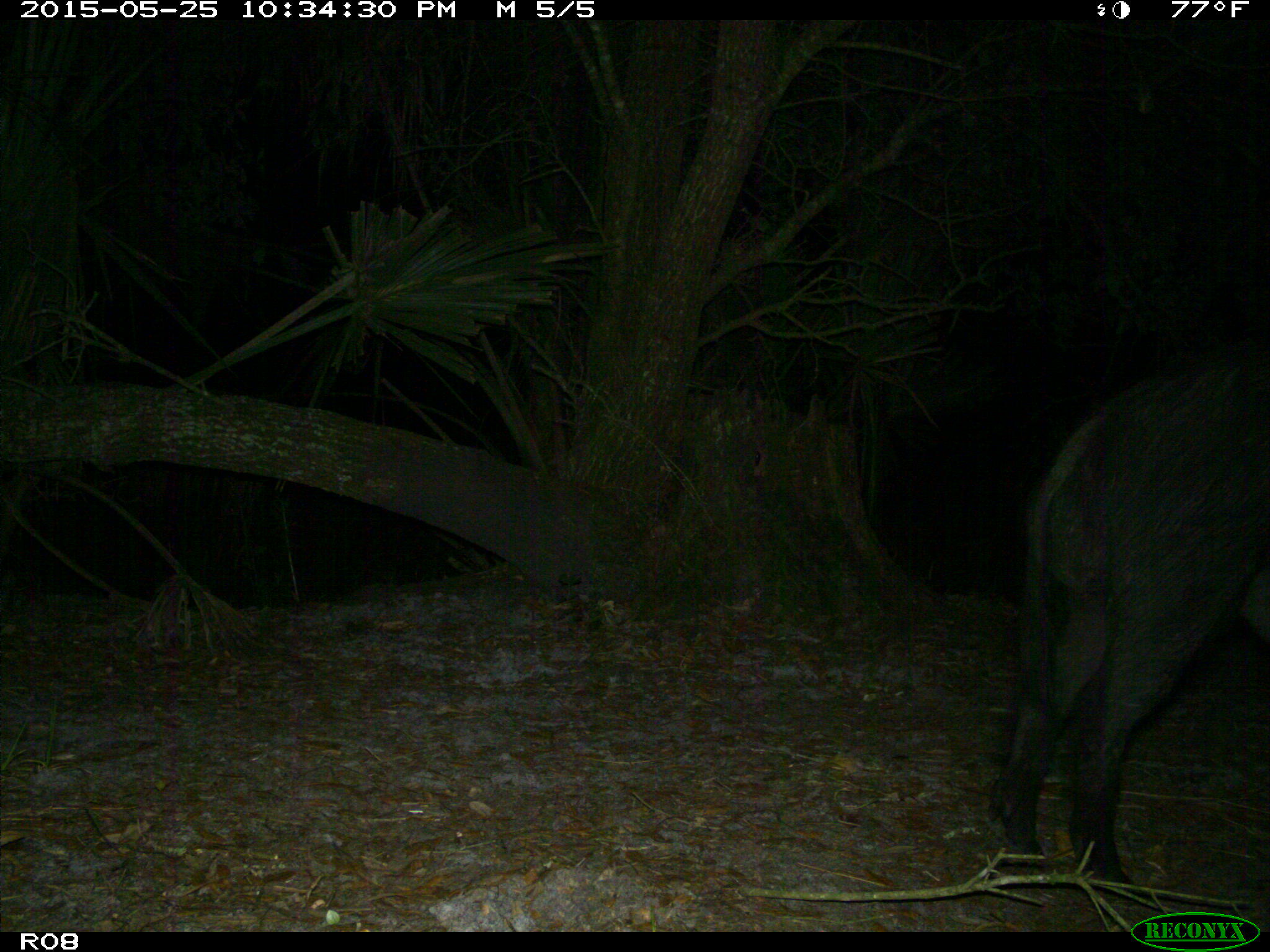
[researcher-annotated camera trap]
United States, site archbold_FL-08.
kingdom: Animalia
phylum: Chordata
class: Mammalia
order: Artiodactyla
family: Suidae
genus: Sus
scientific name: Sus scrofa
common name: wild boar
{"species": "Sus scrofa (wild boar)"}